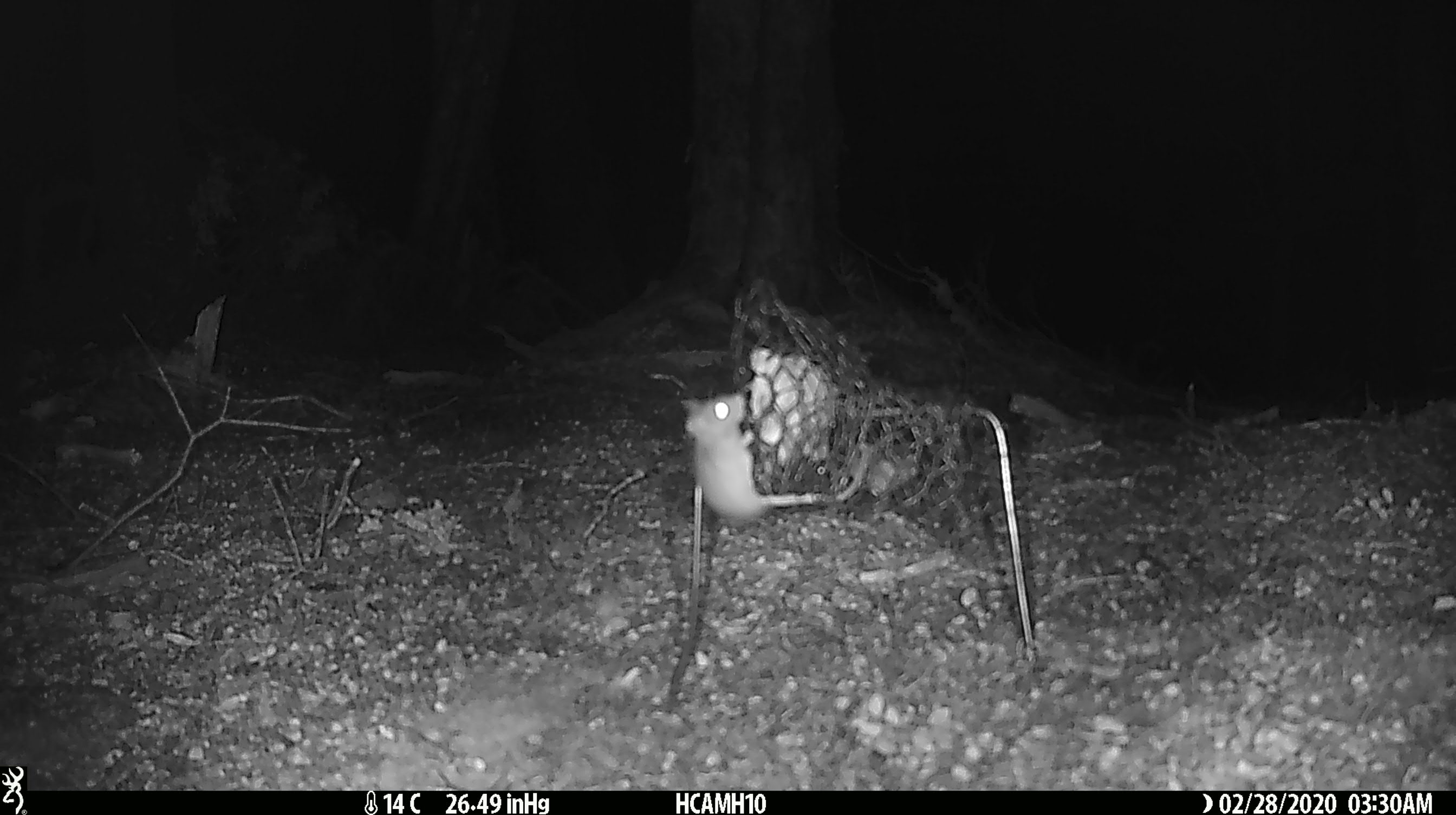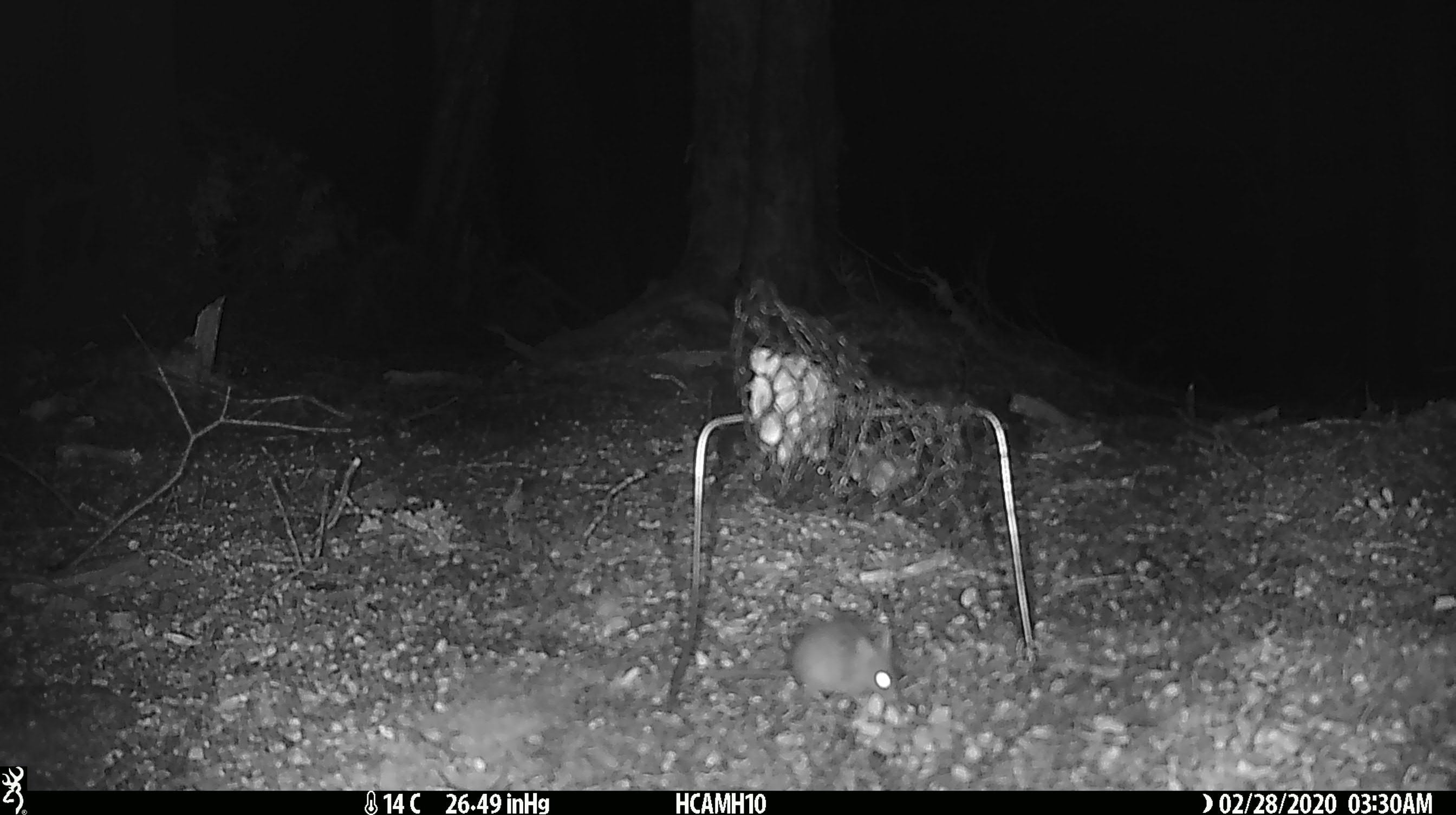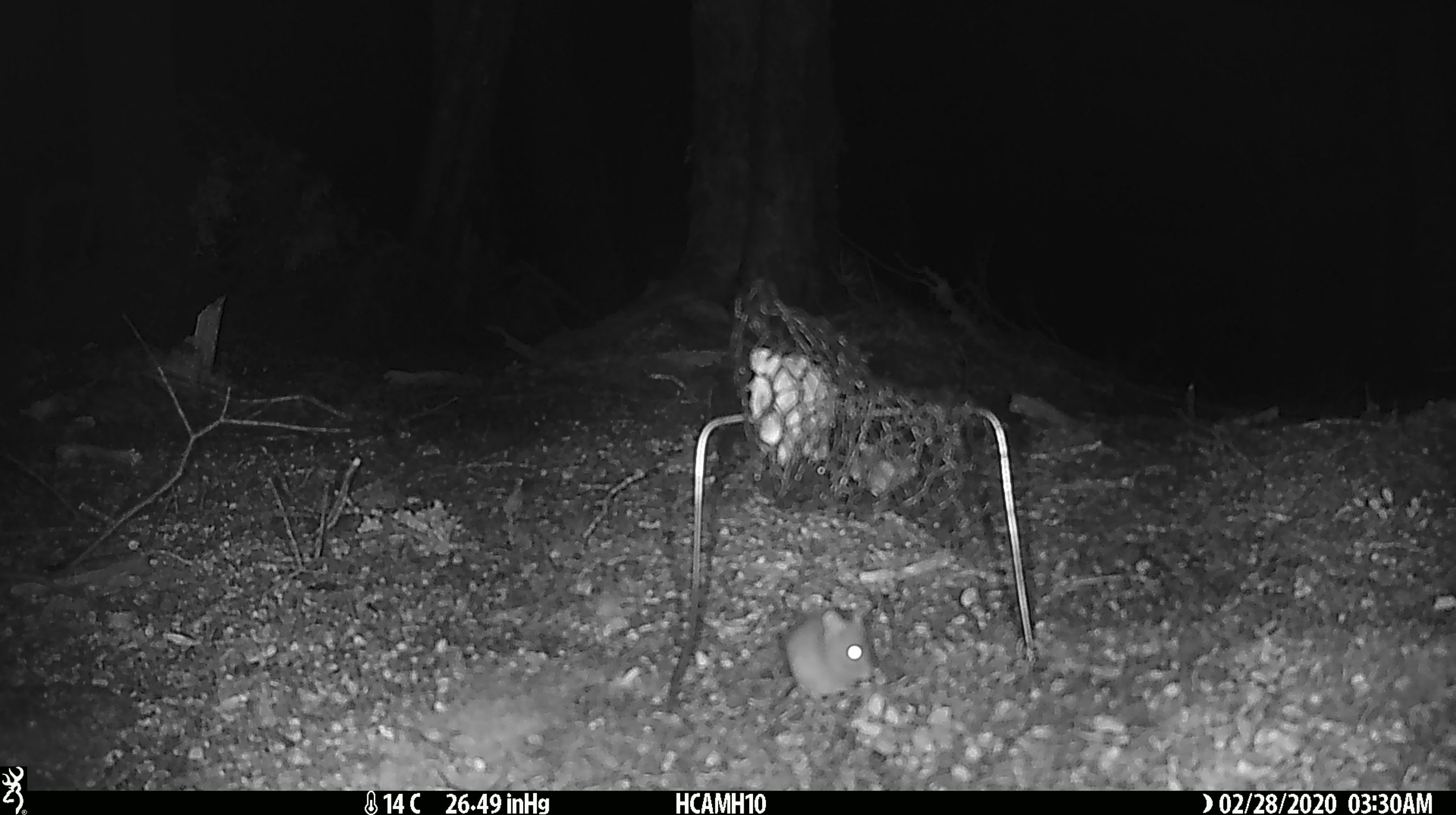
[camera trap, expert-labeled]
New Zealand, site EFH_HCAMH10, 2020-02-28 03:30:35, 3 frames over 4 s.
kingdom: Animalia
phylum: Chordata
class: Mammalia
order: Rodentia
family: Muridae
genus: Mus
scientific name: Mus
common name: mouse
Mouse (Mus).